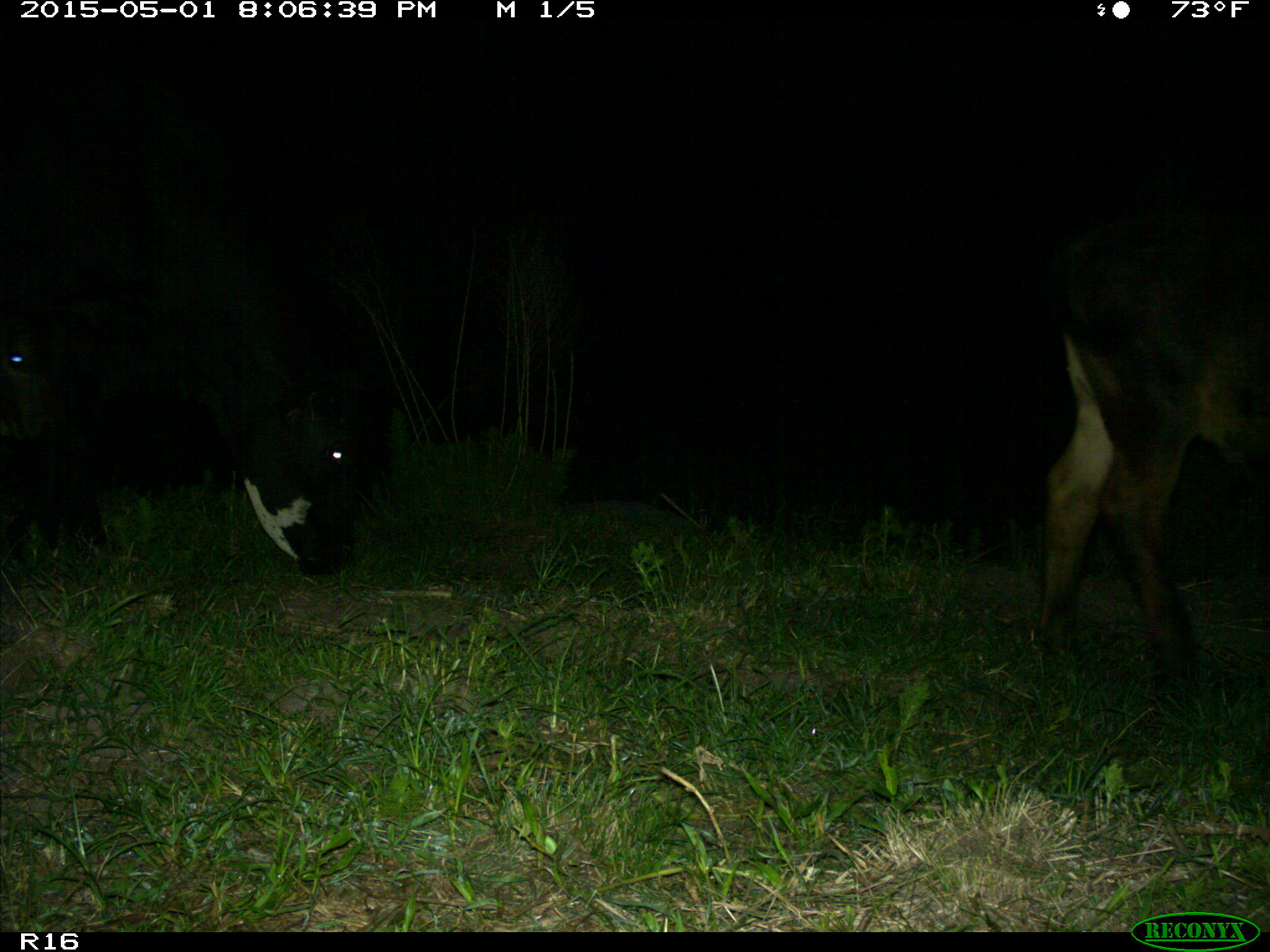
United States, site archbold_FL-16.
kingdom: Animalia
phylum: Chordata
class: Mammalia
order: Artiodactyla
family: Bovidae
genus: Bos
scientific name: Bos taurus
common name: domestic cow